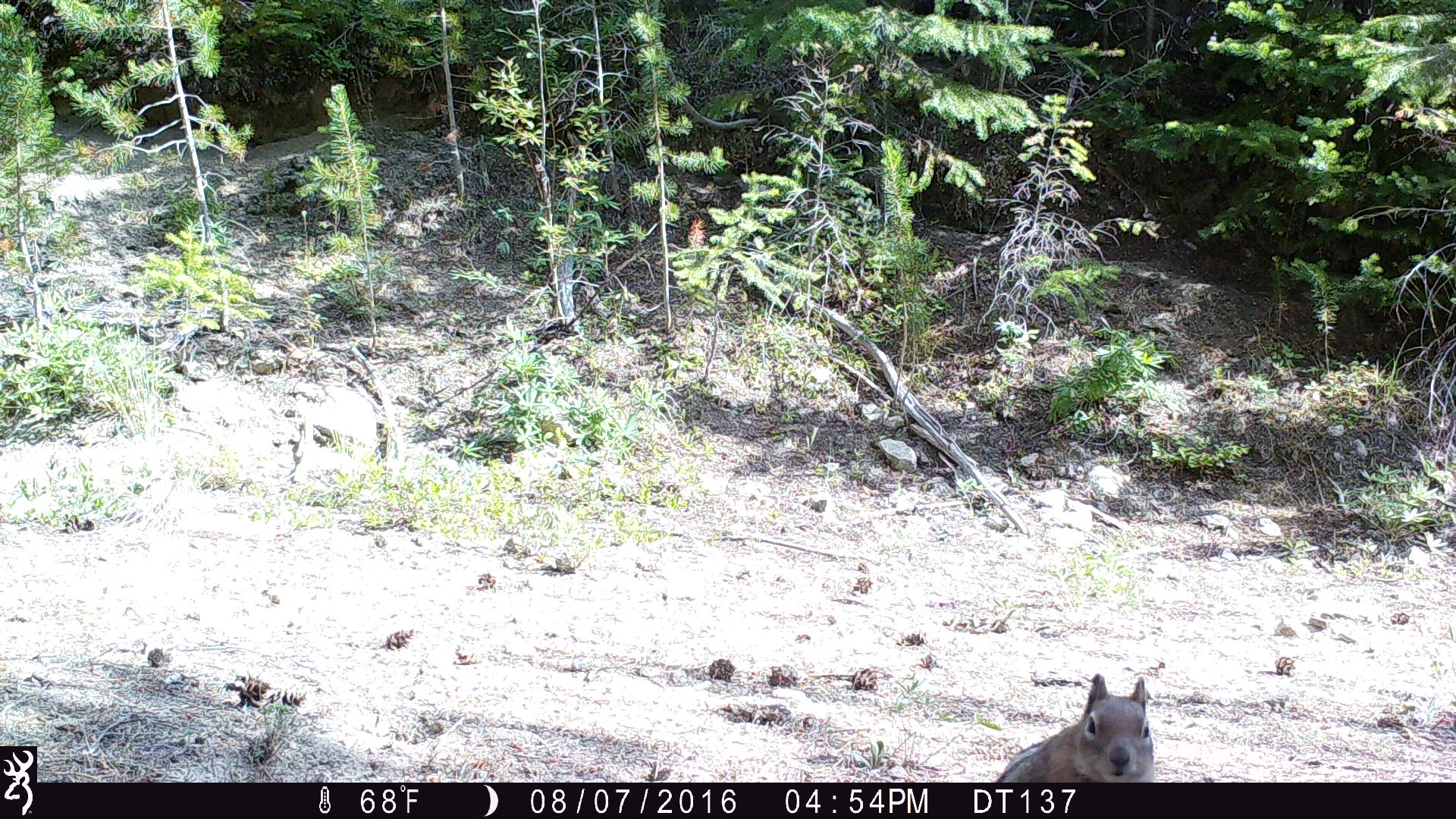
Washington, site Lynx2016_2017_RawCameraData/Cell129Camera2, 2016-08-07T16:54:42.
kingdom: Animalia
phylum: Chordata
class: Mammalia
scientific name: Mammalia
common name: small mammal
Small mammal (Mammalia). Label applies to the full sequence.